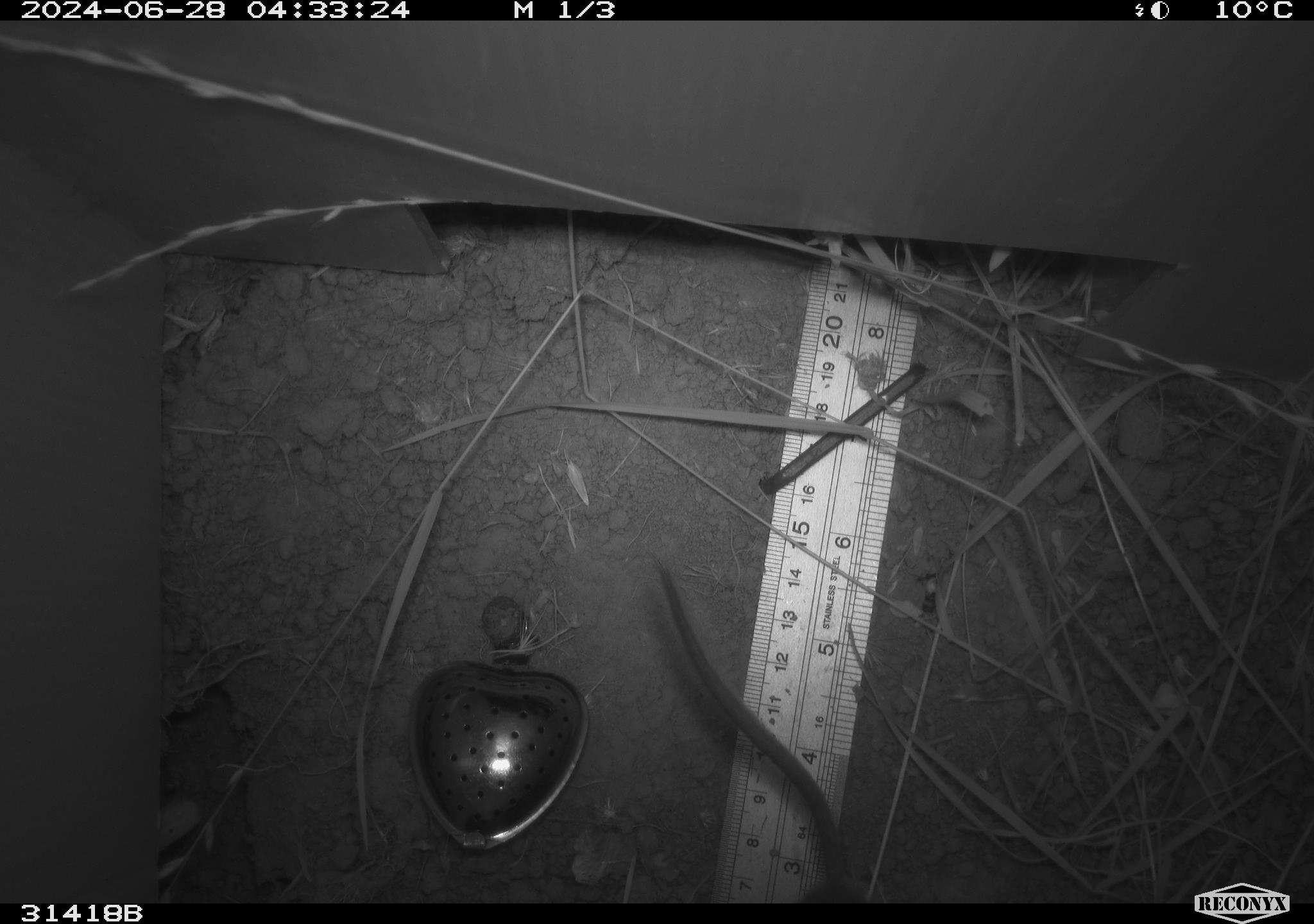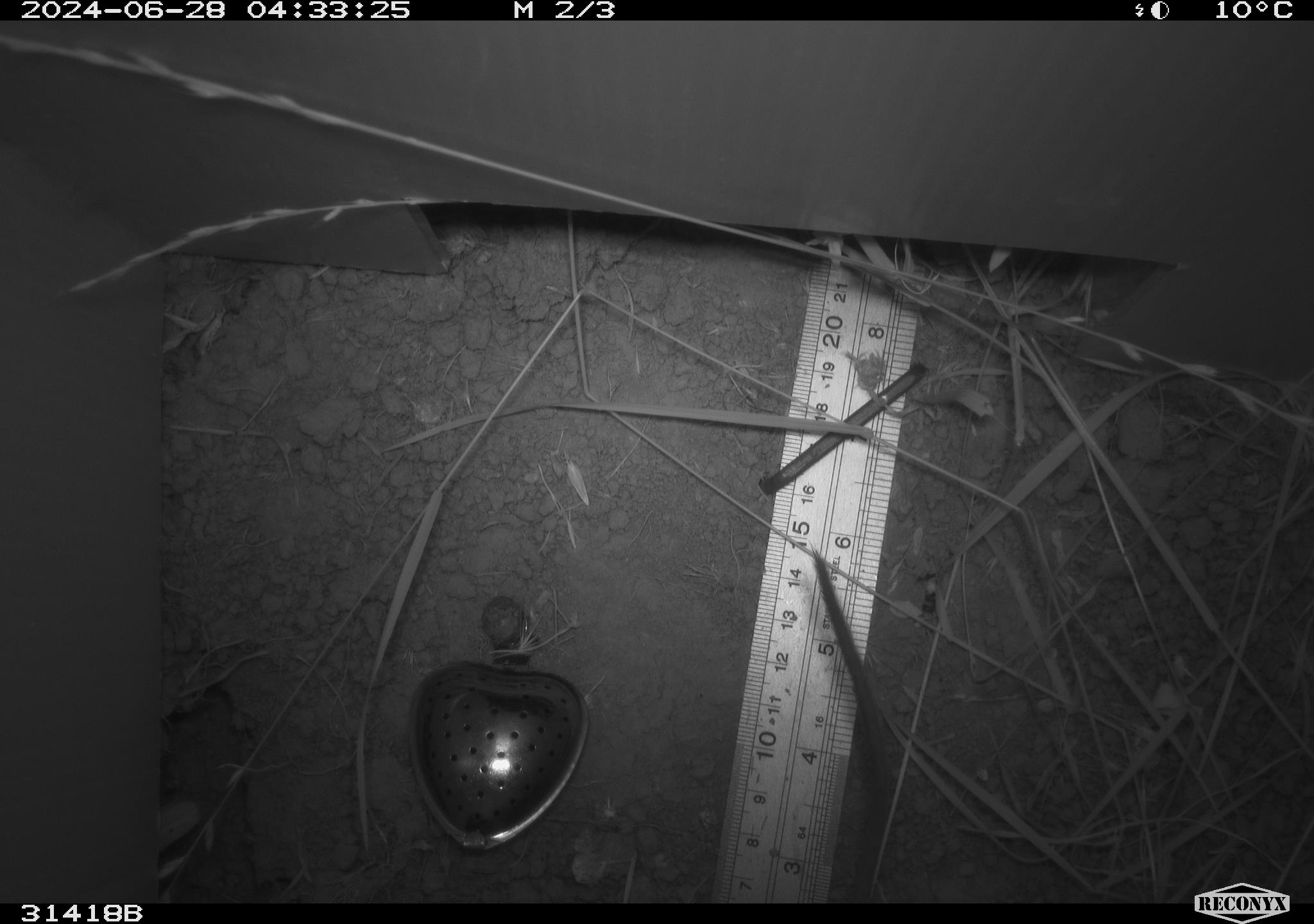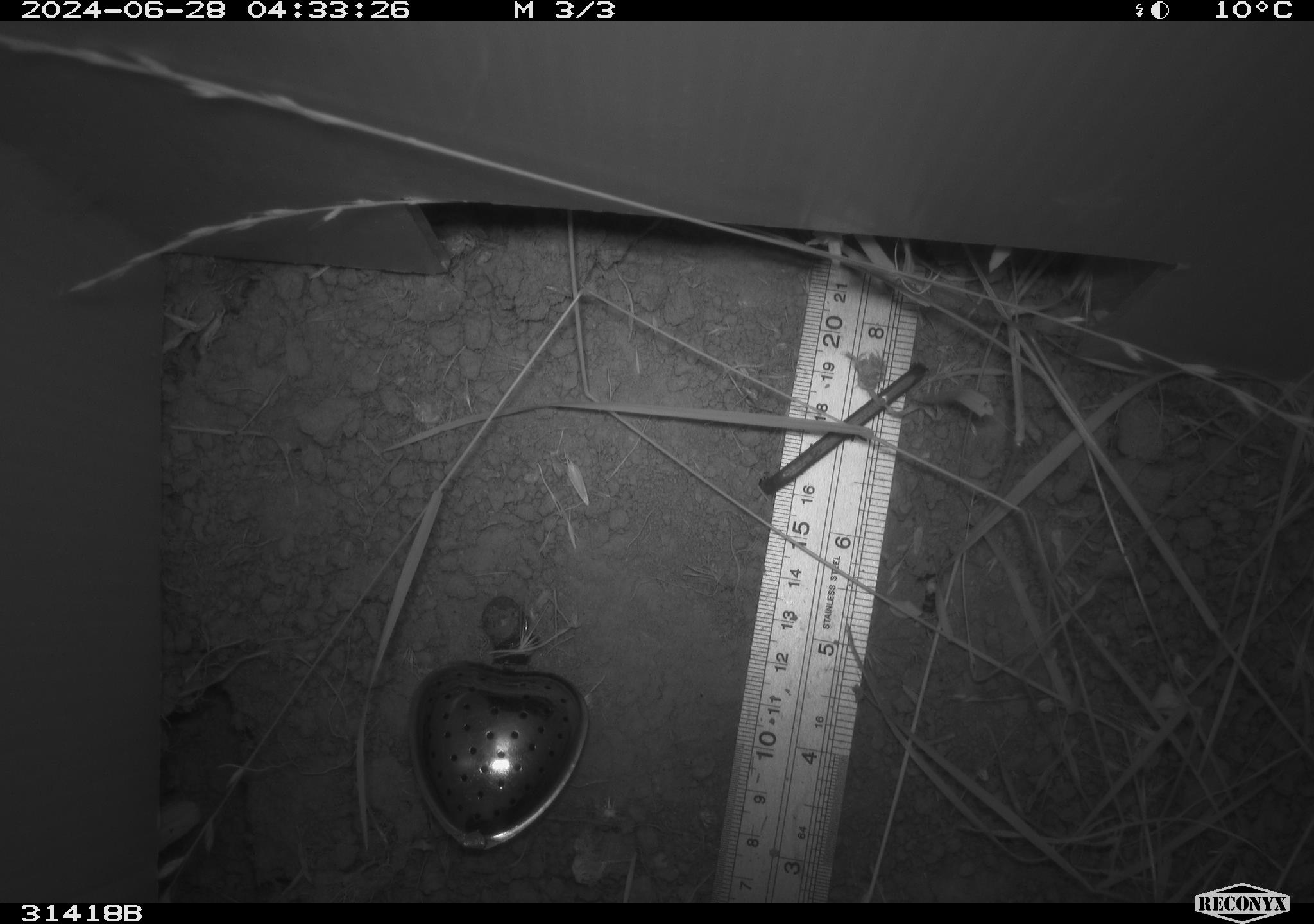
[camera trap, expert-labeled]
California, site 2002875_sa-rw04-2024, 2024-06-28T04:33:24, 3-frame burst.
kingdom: Animalia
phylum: Chordata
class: Mammalia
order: Rodentia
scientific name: Rodentia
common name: rodent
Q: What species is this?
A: Rodent (Rodentia).